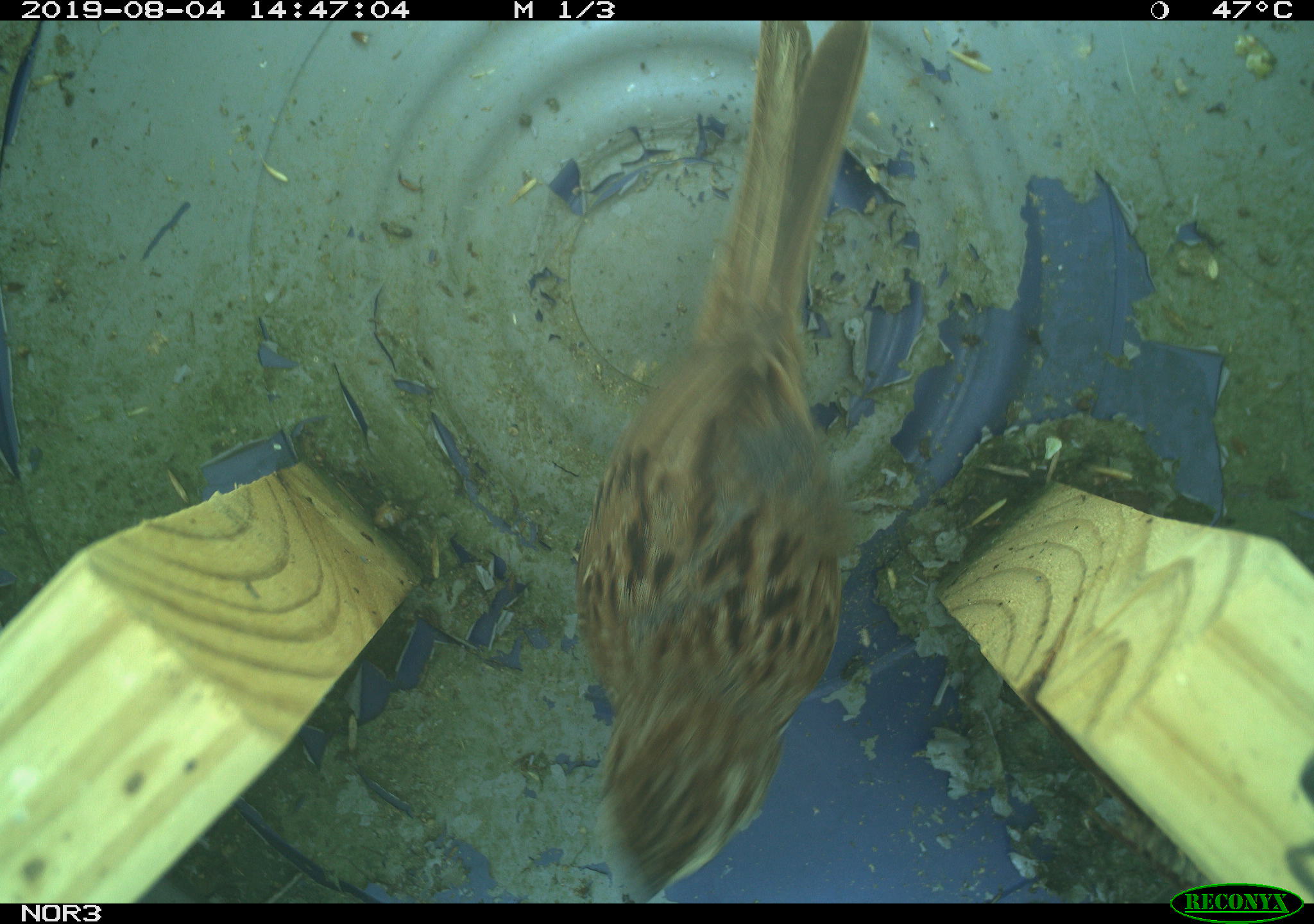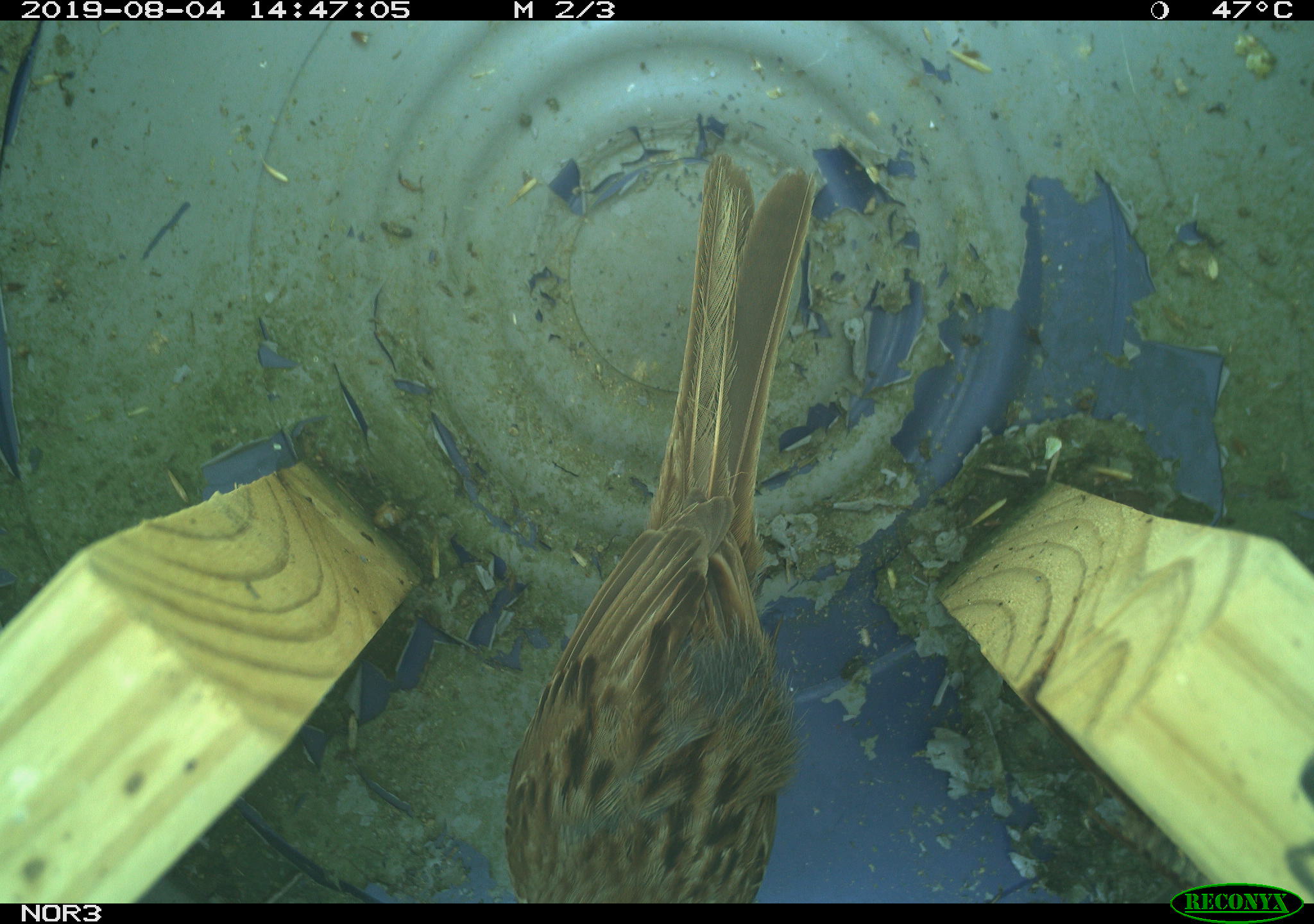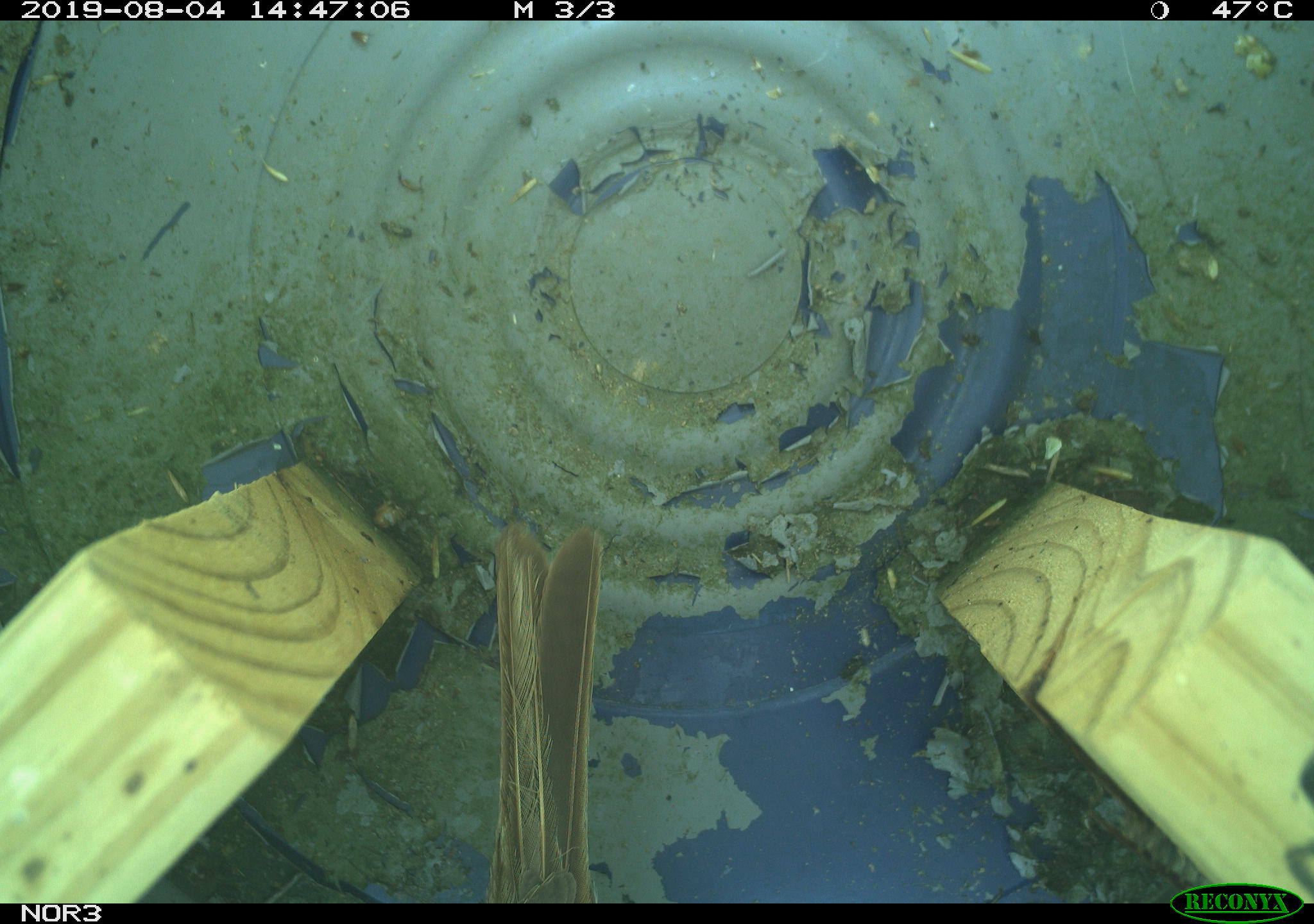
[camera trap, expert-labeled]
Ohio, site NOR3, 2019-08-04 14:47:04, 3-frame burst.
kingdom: Animalia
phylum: Chordata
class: Aves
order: Passeriformes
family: Passerellidae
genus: Melospiza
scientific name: Melospiza melodia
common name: song sparrow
Song sparrow (Melospiza melodia).